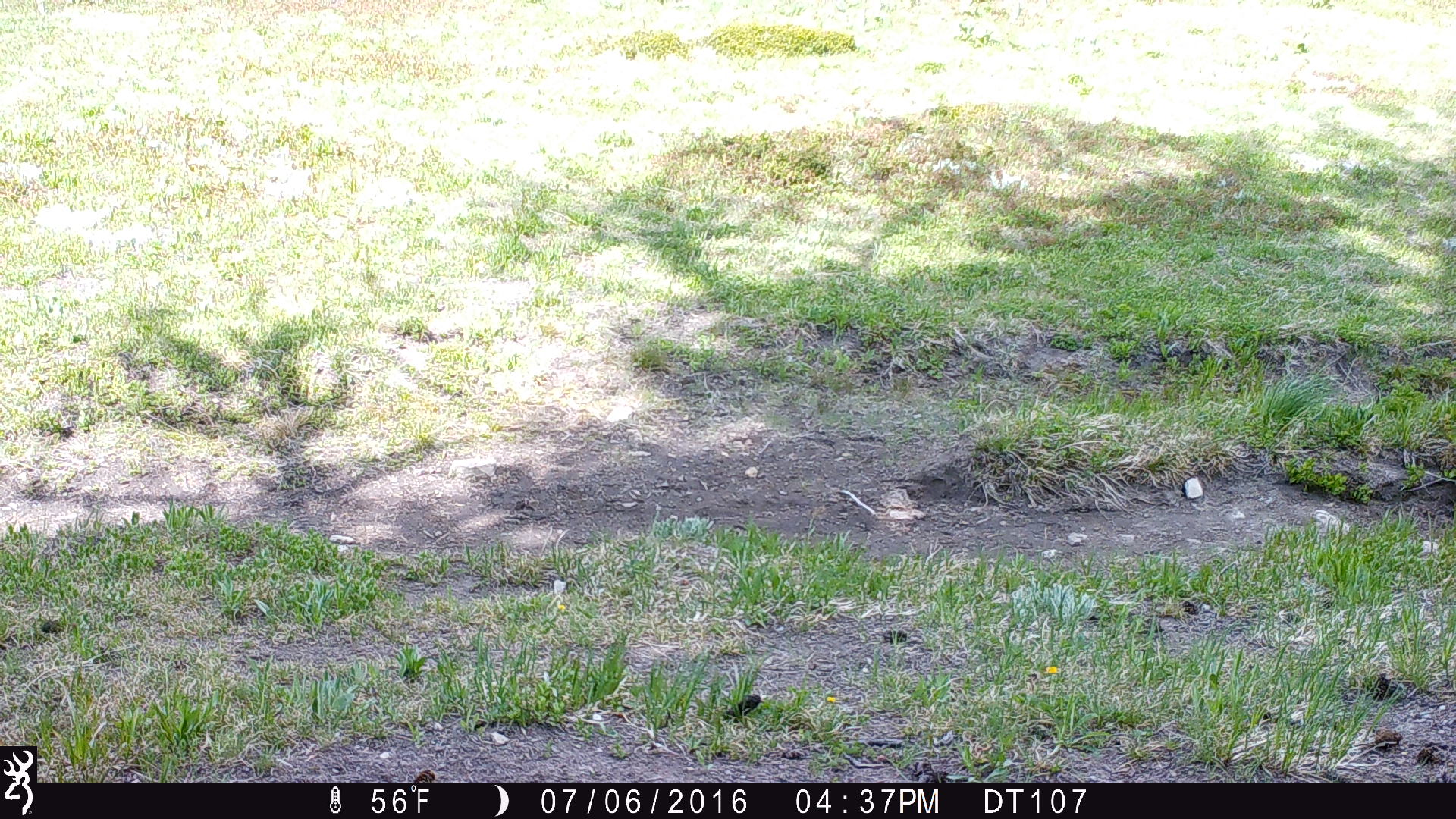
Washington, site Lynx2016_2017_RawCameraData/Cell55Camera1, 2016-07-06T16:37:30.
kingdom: Animalia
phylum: Chordata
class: Mammalia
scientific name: Mammalia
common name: small mammal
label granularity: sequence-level